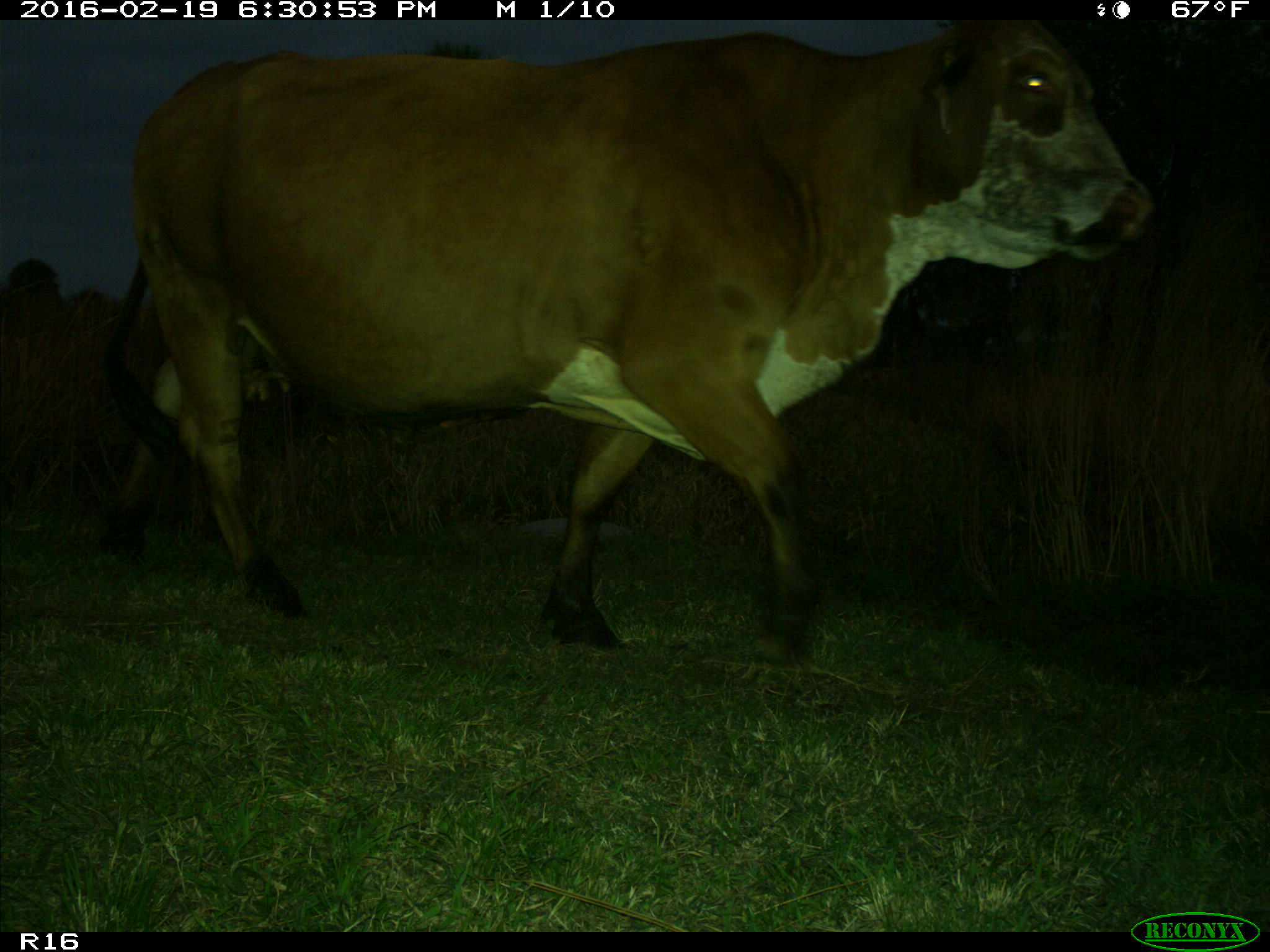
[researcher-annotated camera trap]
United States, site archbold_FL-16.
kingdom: Animalia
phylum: Chordata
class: Mammalia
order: Artiodactyla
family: Bovidae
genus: Bos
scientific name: Bos taurus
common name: domestic cow